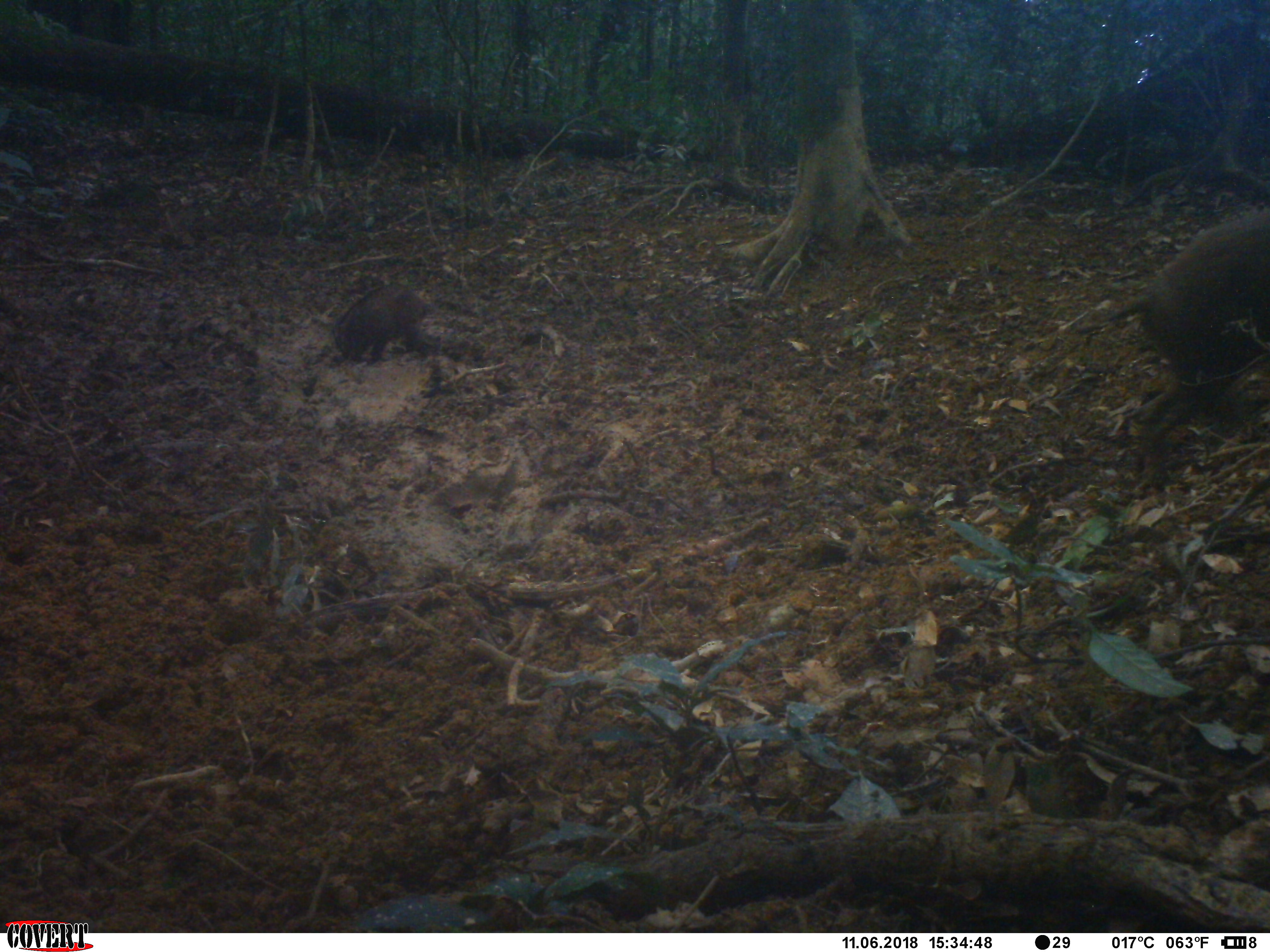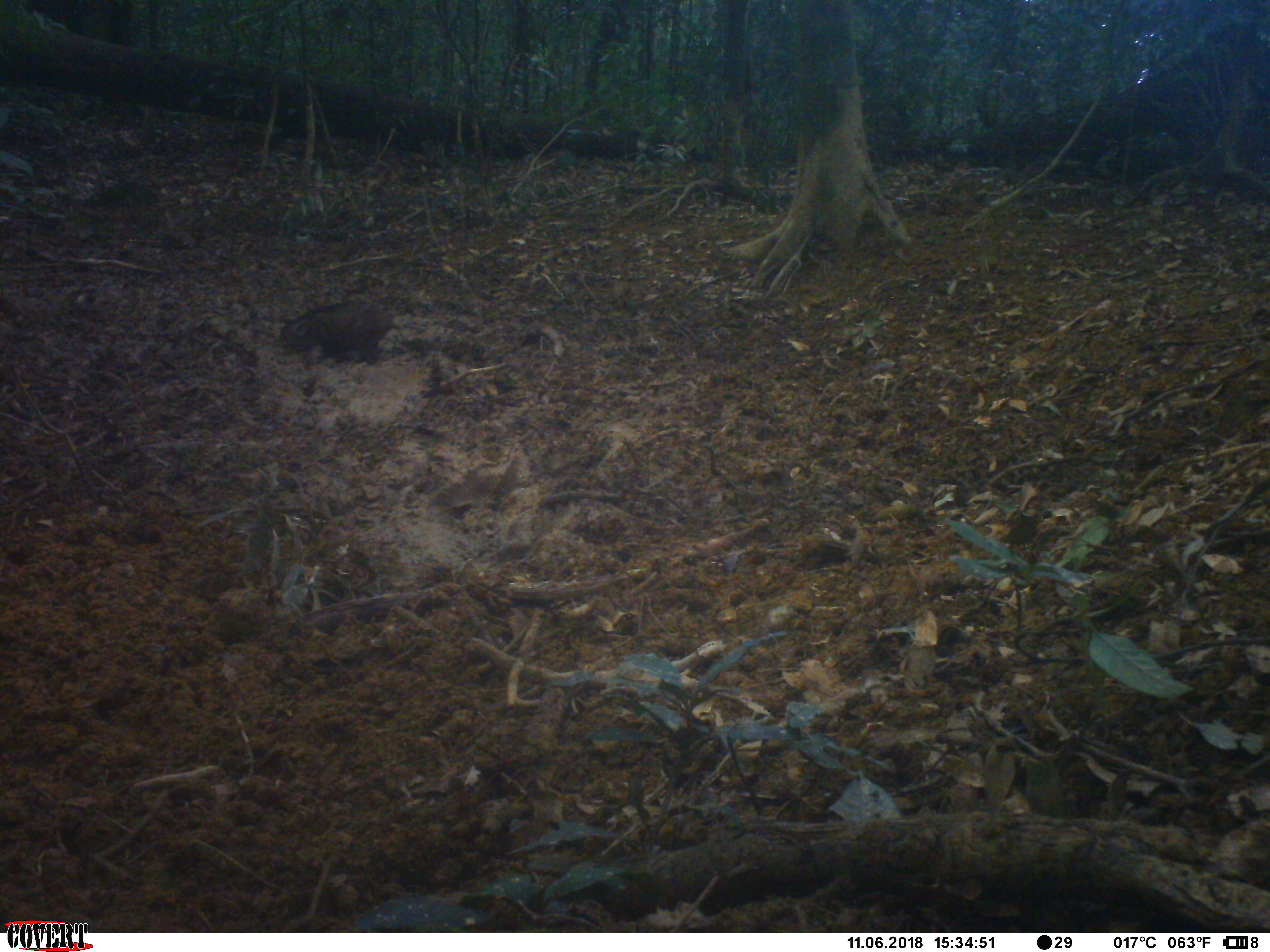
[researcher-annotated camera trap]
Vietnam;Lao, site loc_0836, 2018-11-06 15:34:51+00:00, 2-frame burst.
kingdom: Animalia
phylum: Chordata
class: Mammalia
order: Artiodactyla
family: Suidae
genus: Sus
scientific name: Sus scrofa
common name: eurasian wild pig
Eurasian wild pig (Sus scrofa). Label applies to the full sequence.